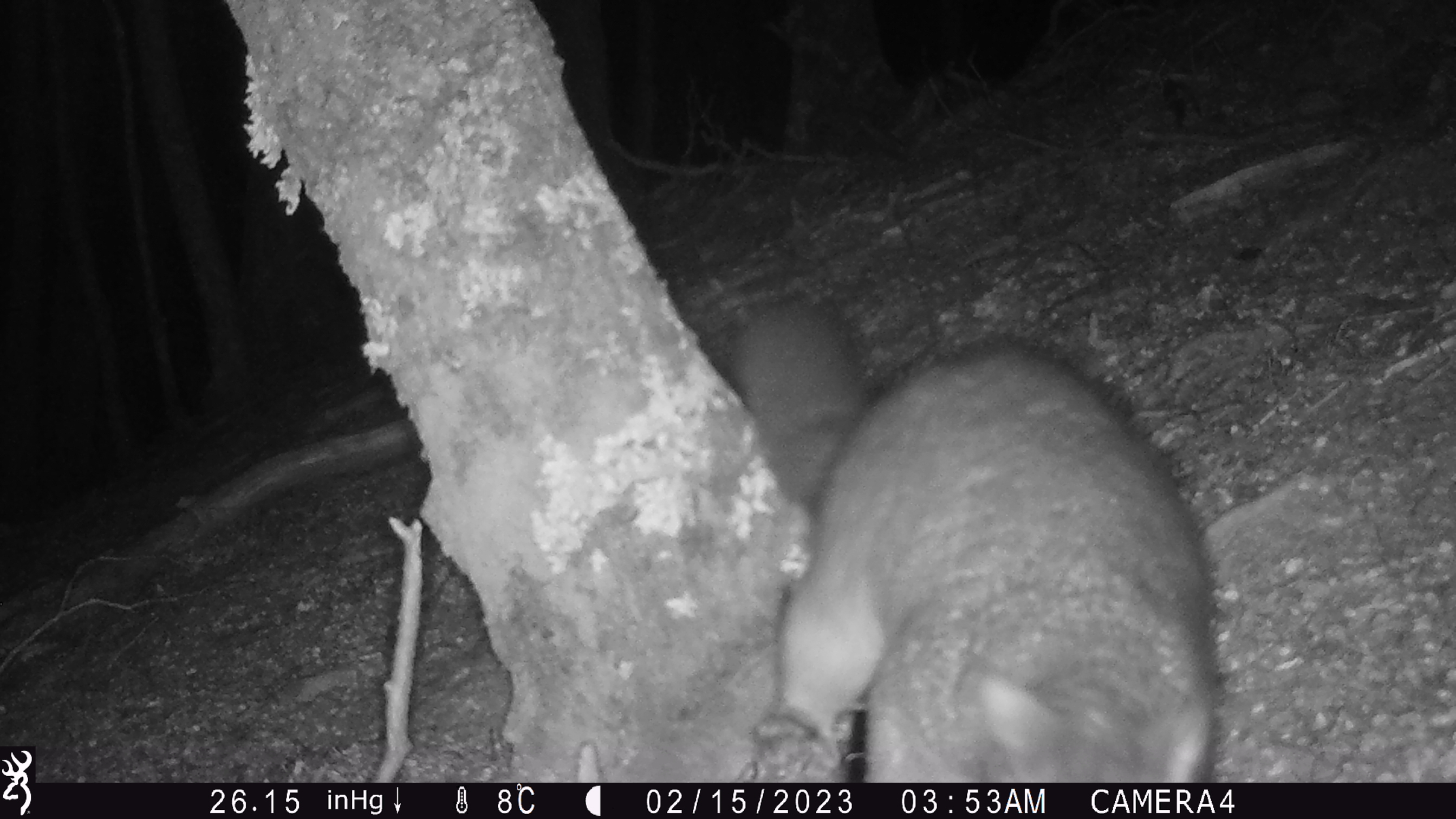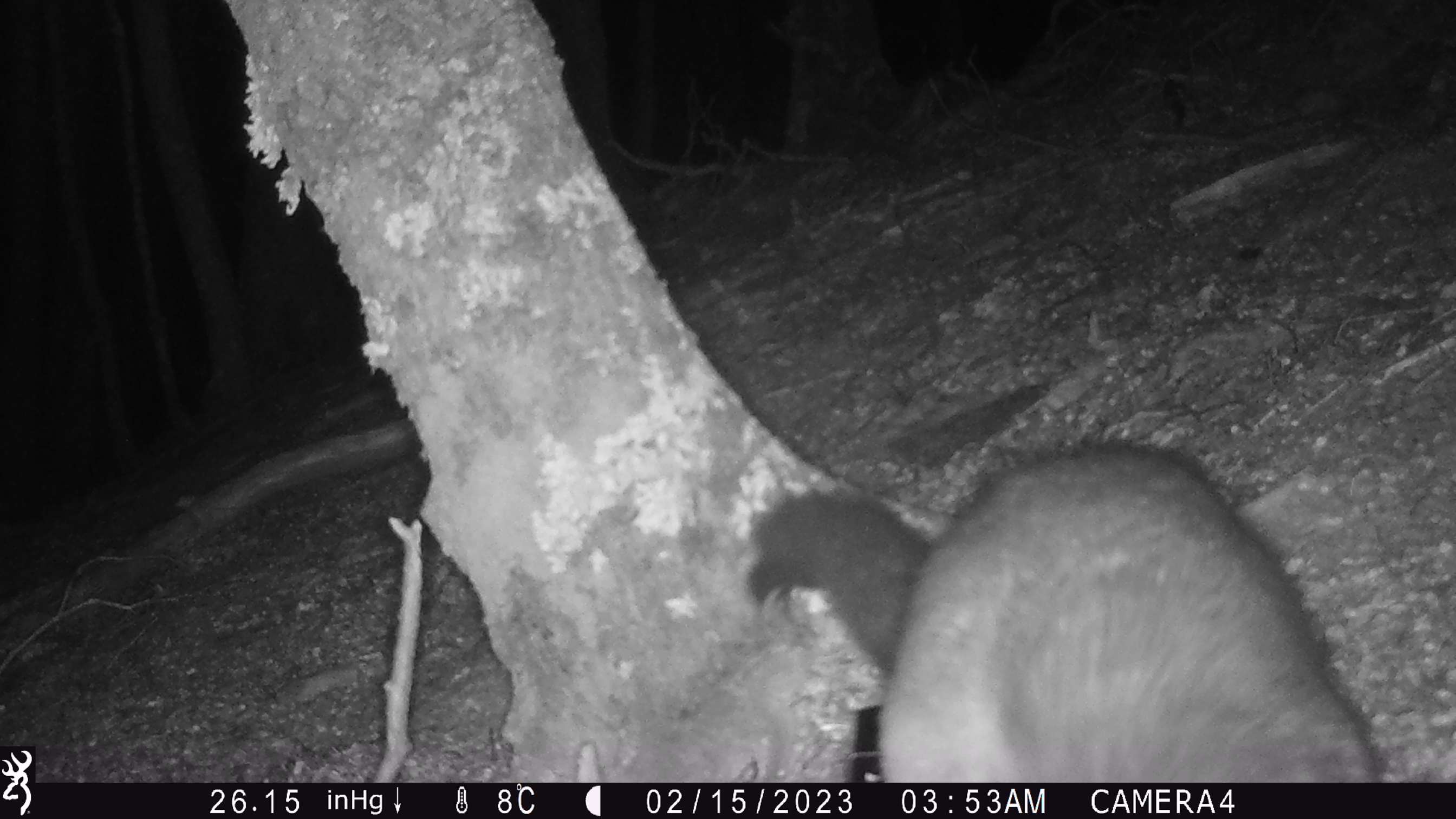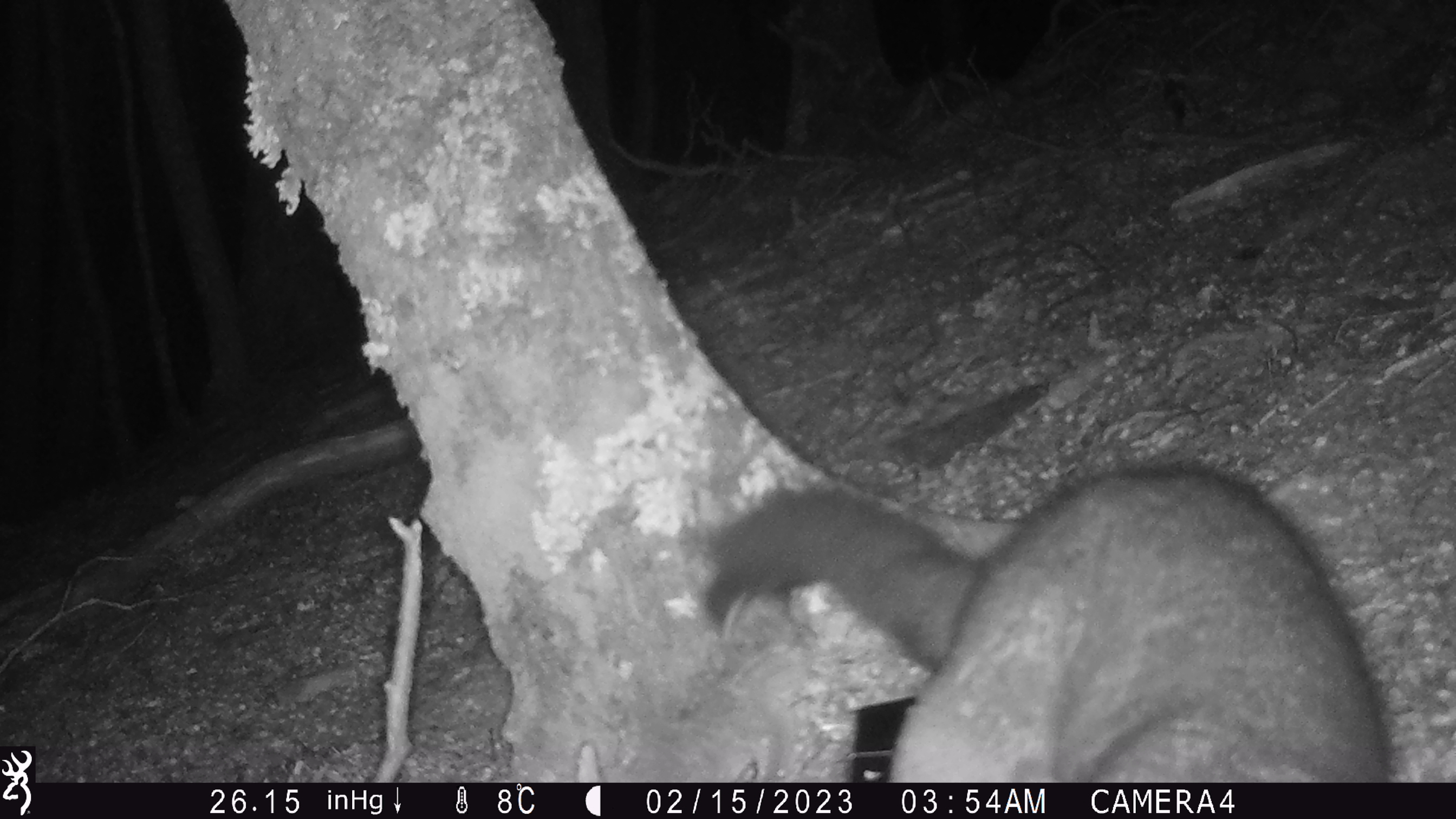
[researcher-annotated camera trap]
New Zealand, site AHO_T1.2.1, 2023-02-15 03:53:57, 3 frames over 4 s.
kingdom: Animalia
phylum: Chordata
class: Mammalia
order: Carnivora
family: Mustelidae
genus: Mustela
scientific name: Mustela erminea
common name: stoat